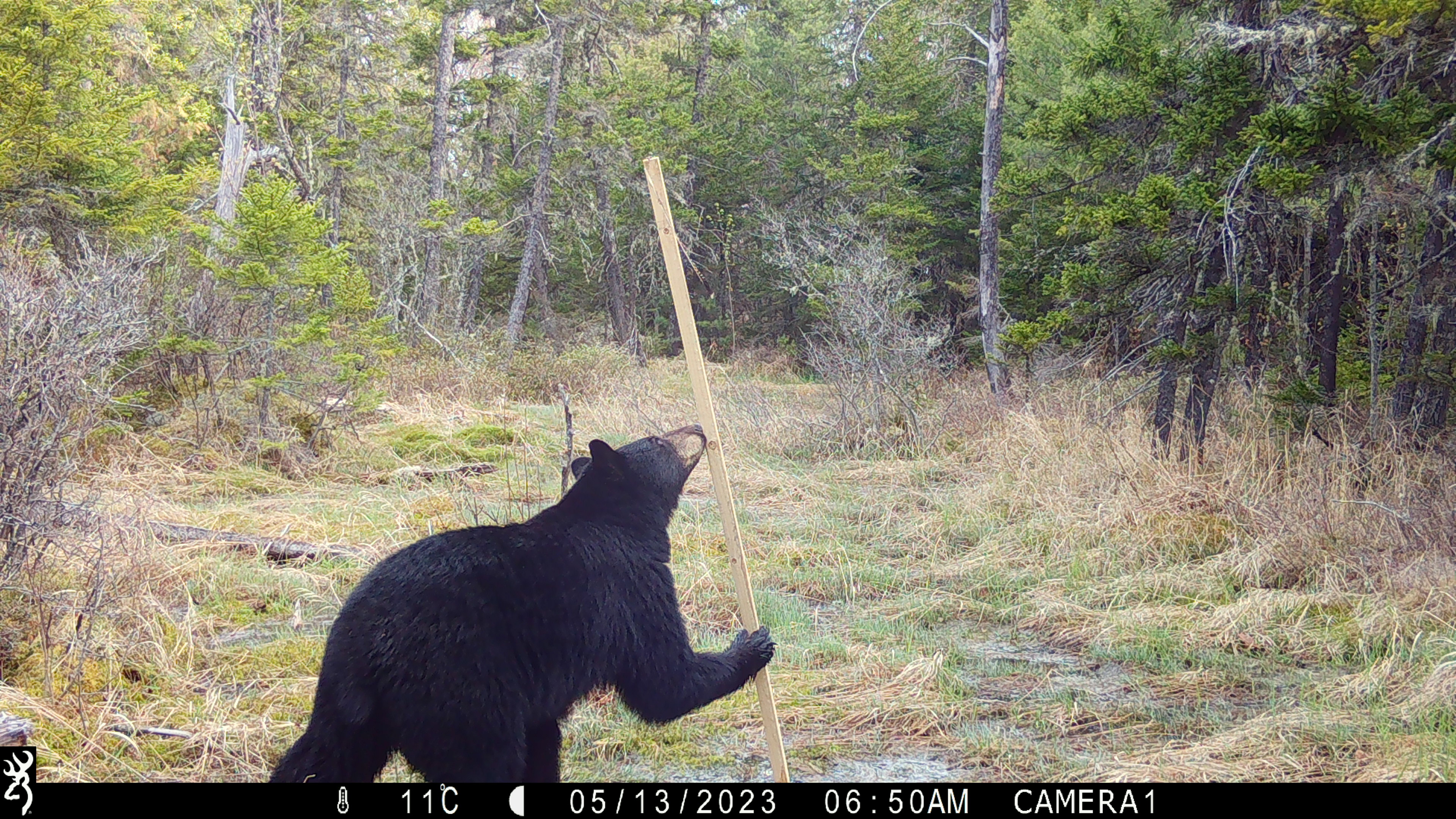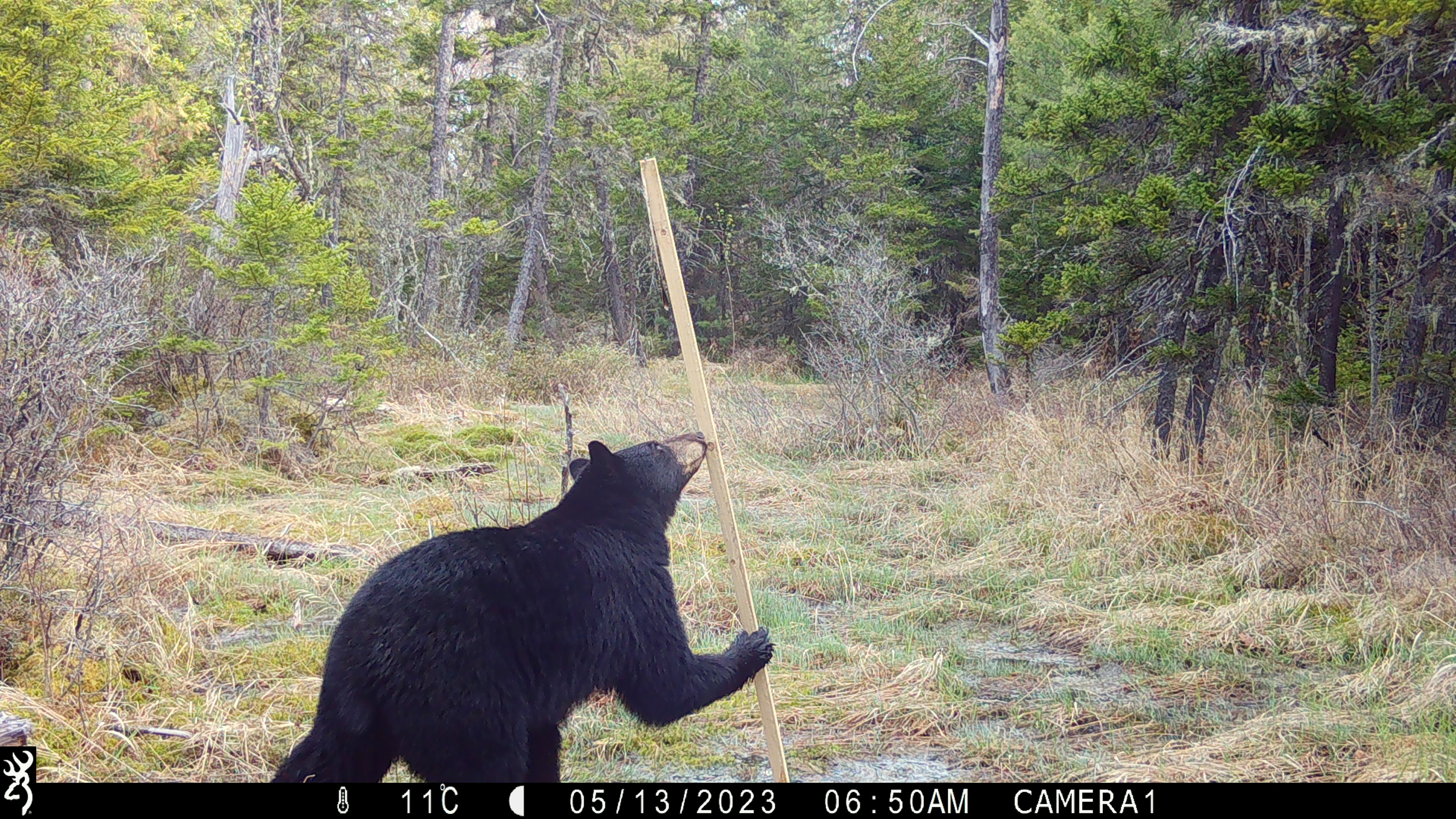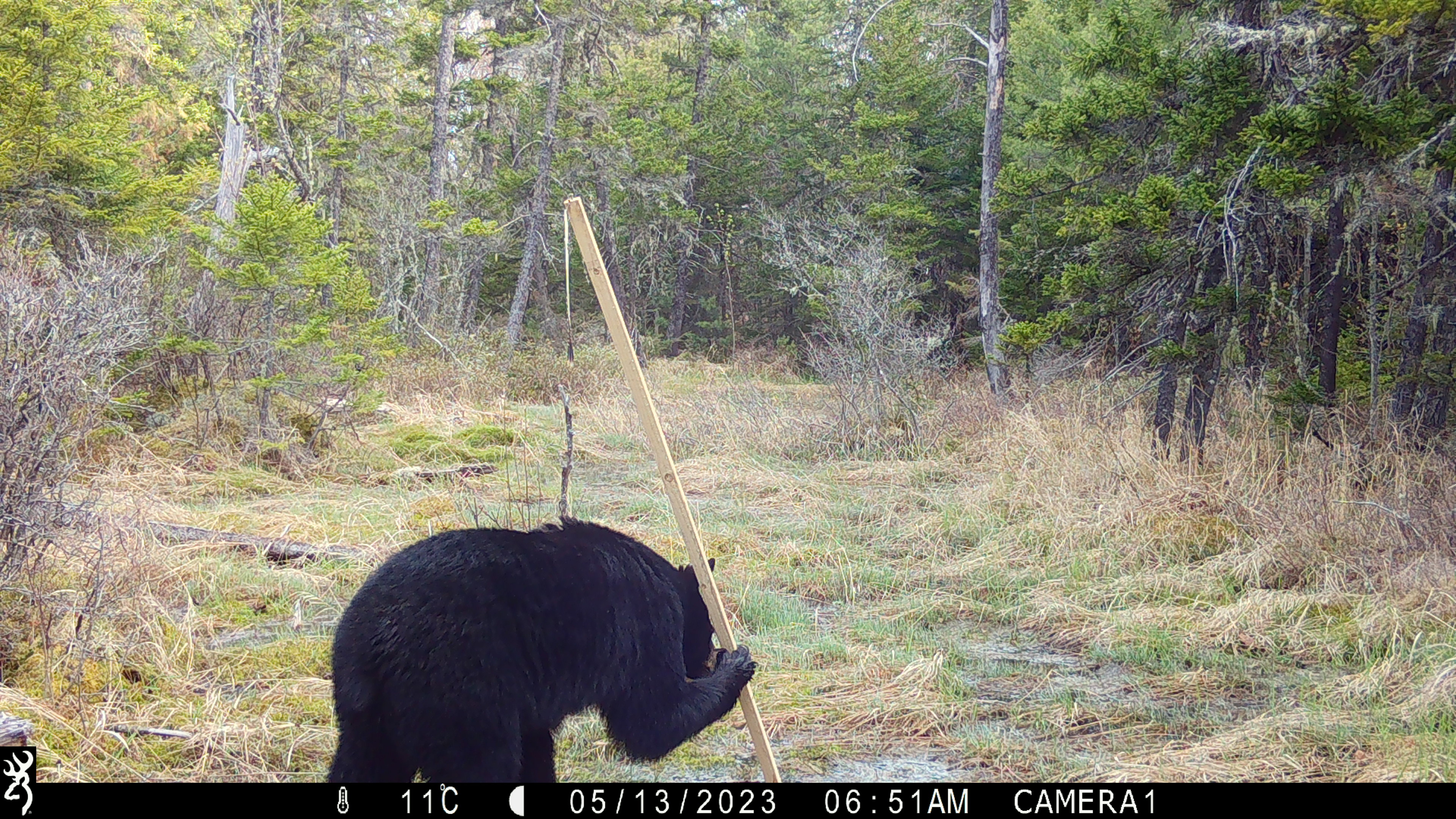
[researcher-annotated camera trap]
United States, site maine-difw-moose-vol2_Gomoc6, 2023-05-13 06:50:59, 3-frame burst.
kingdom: Animalia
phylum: Chordata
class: Mammalia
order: Carnivora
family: Ursidae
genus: Ursus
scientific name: Ursus americanus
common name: black bear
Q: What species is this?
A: Black bear (Ursus americanus).